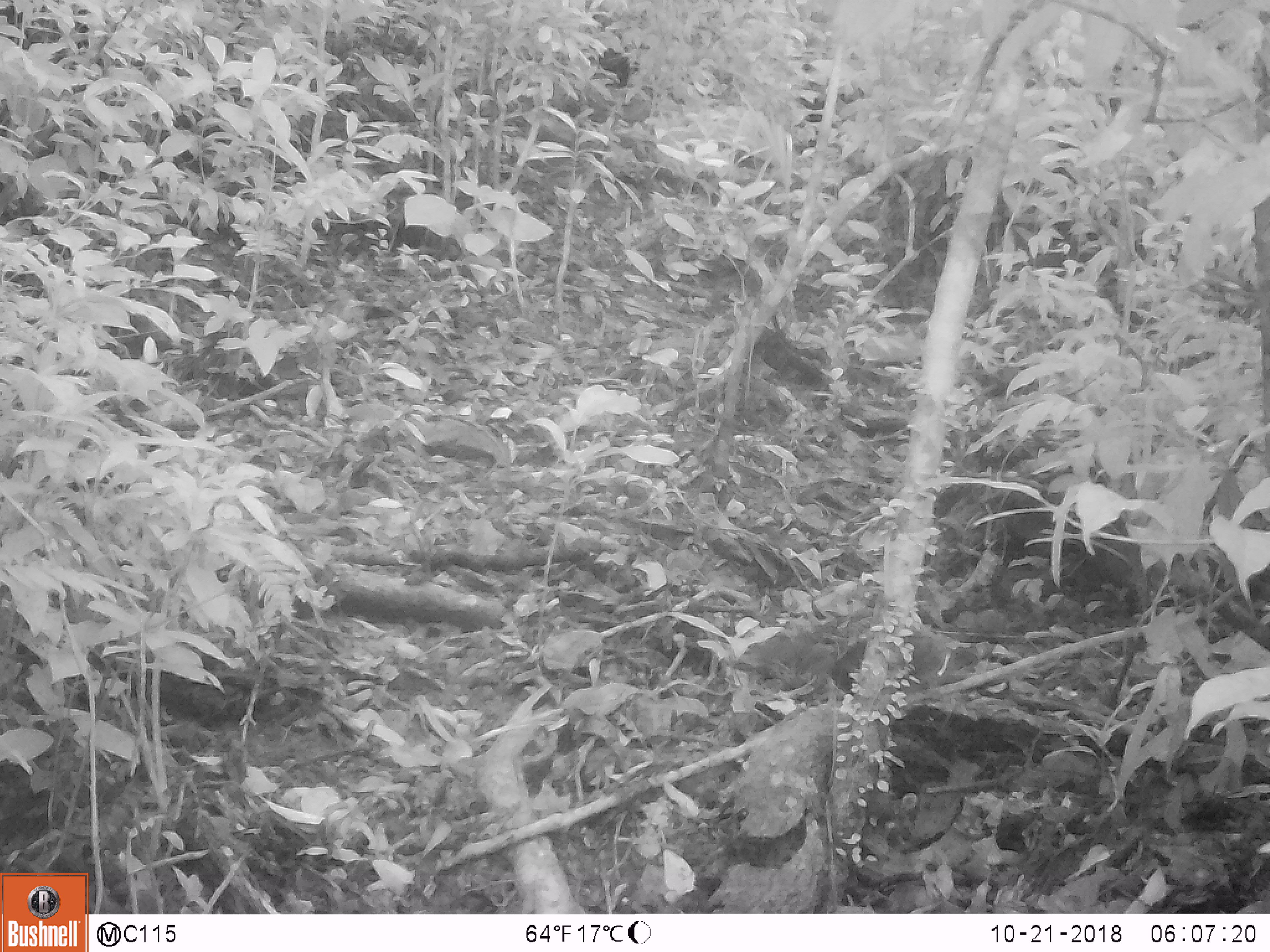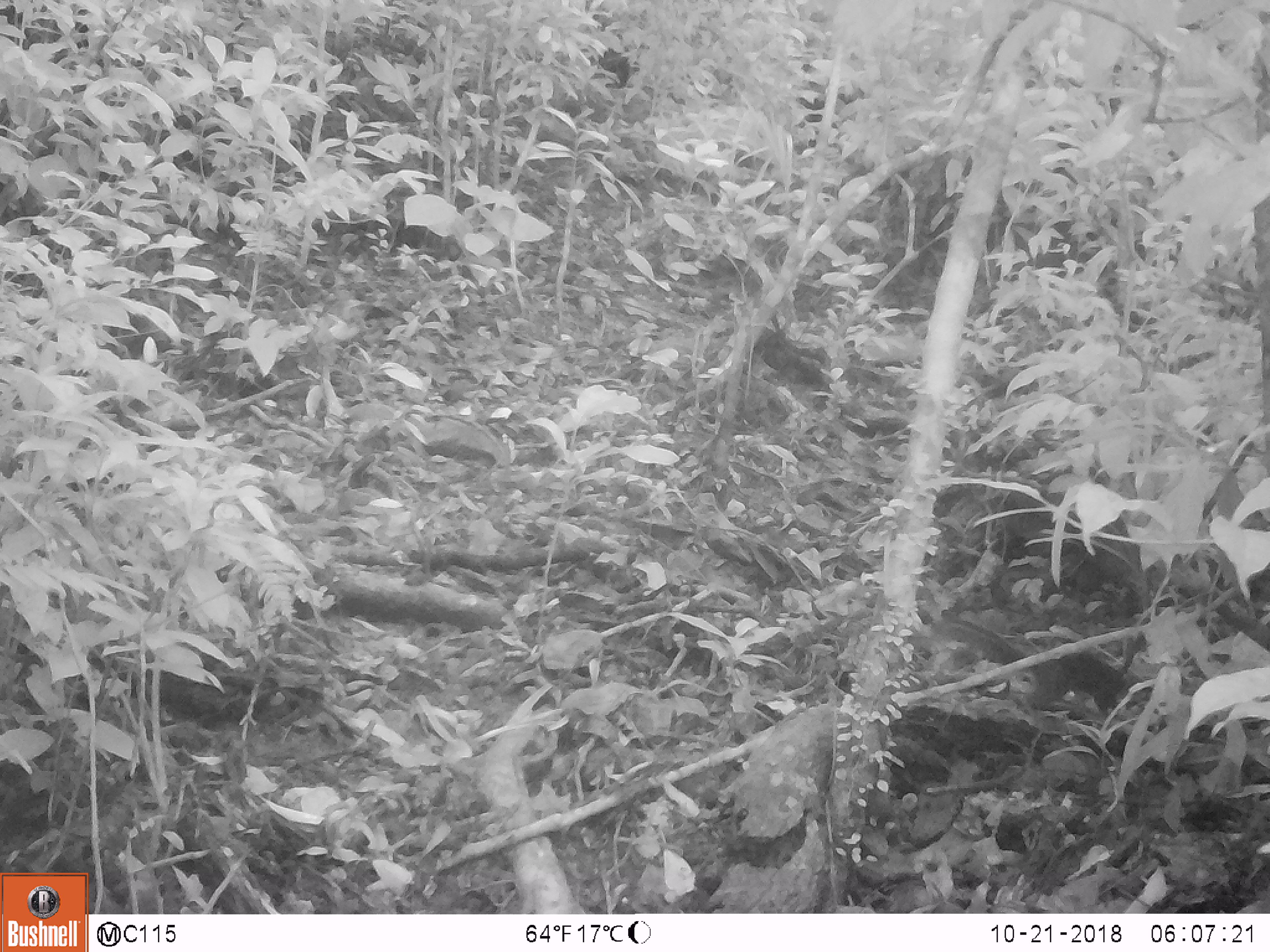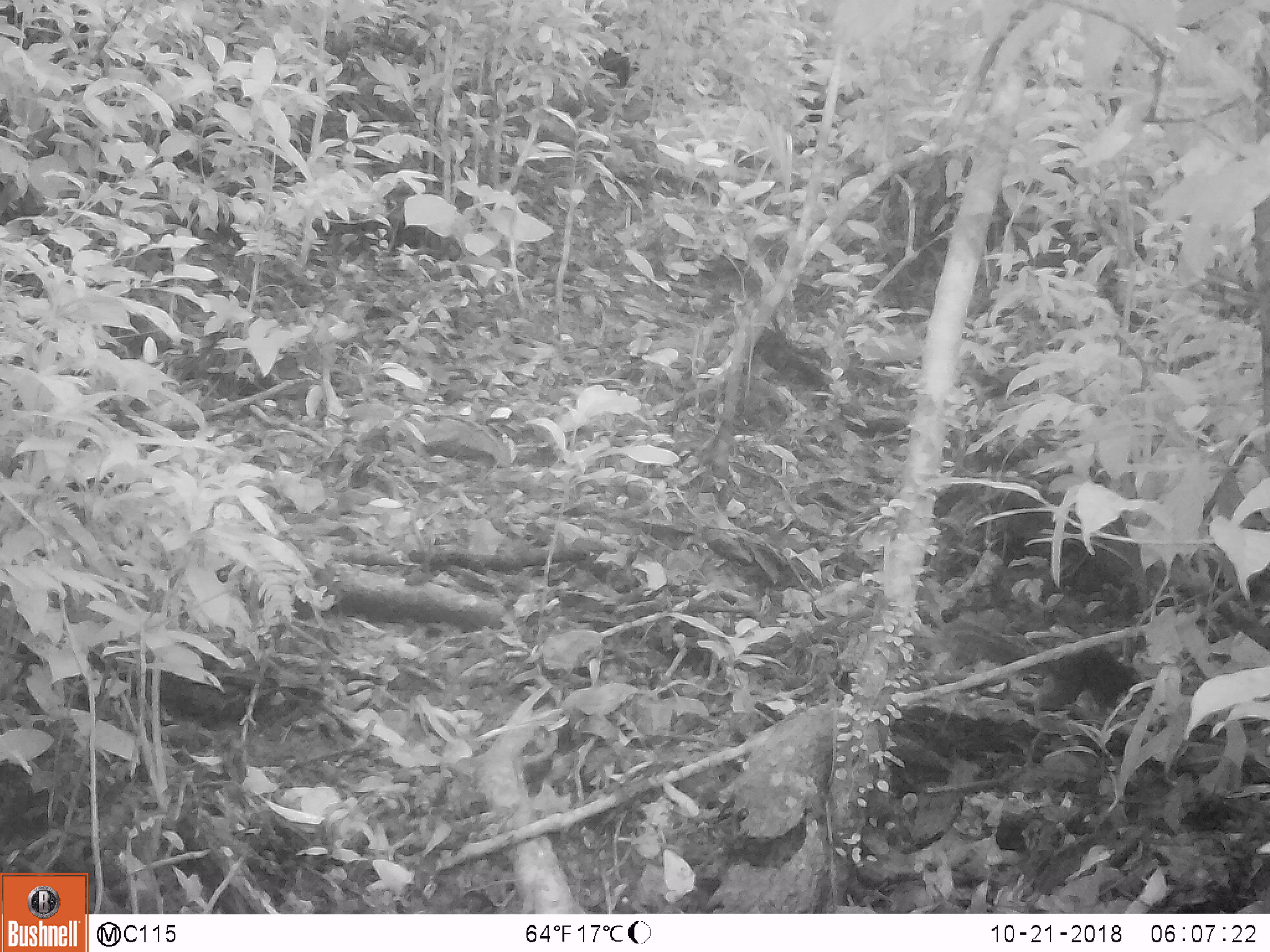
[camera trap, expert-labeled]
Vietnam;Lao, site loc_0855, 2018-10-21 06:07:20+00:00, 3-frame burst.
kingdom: Animalia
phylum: Chordata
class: Mammalia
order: Rodentia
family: Sciuridae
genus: Dremomys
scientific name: Dremomys rufigenis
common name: red-cheeked squirrel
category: red cheeked squirrel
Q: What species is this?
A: Red cheeked squirrel (red-cheeked squirrel) (Dremomys rufigenis).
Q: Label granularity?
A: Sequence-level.